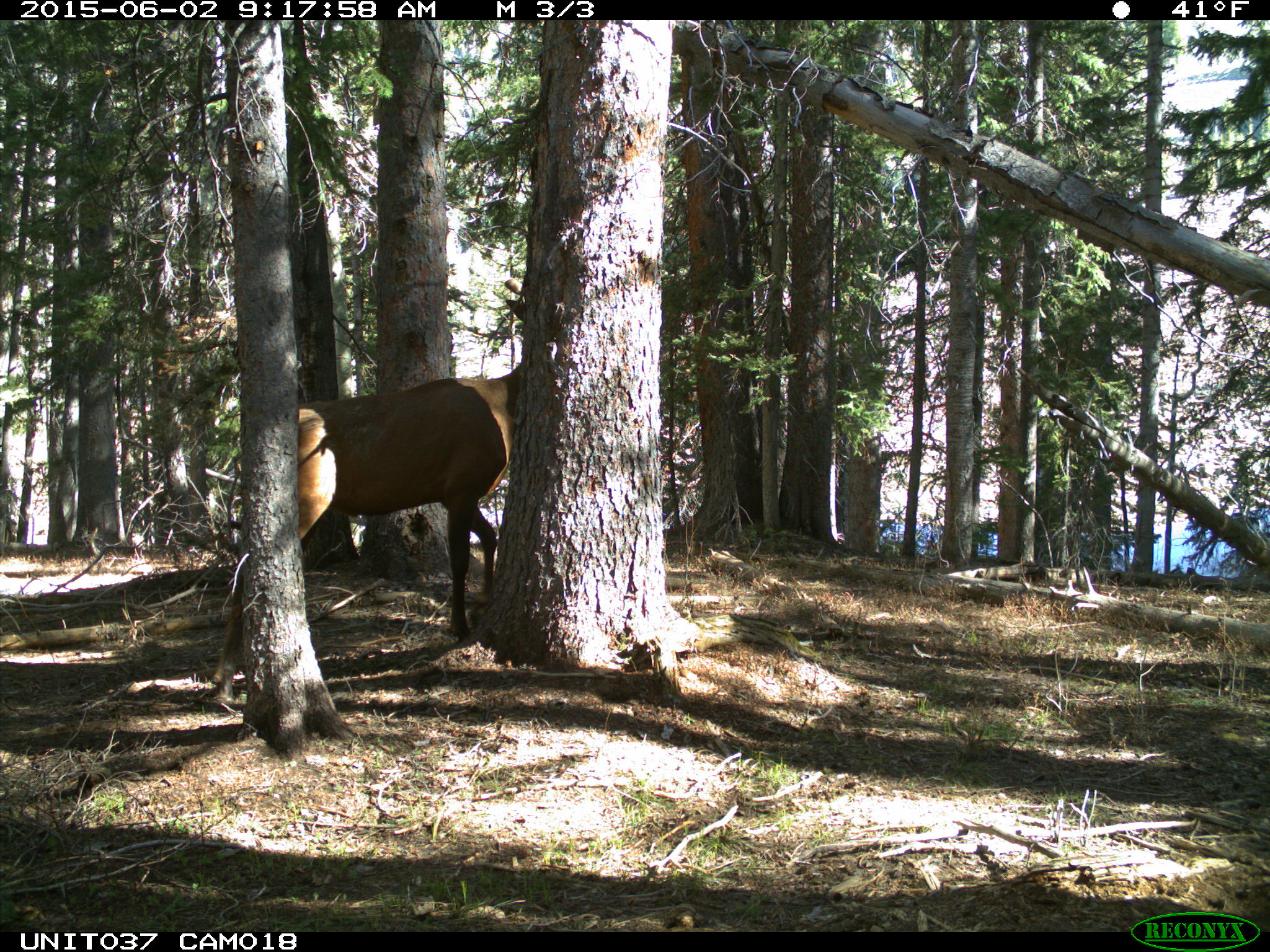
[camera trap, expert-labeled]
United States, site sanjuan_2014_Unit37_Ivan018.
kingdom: Animalia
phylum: Chordata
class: Mammalia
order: Artiodactyla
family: Cervidae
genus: Cervus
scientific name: Cervus elaphus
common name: red deer